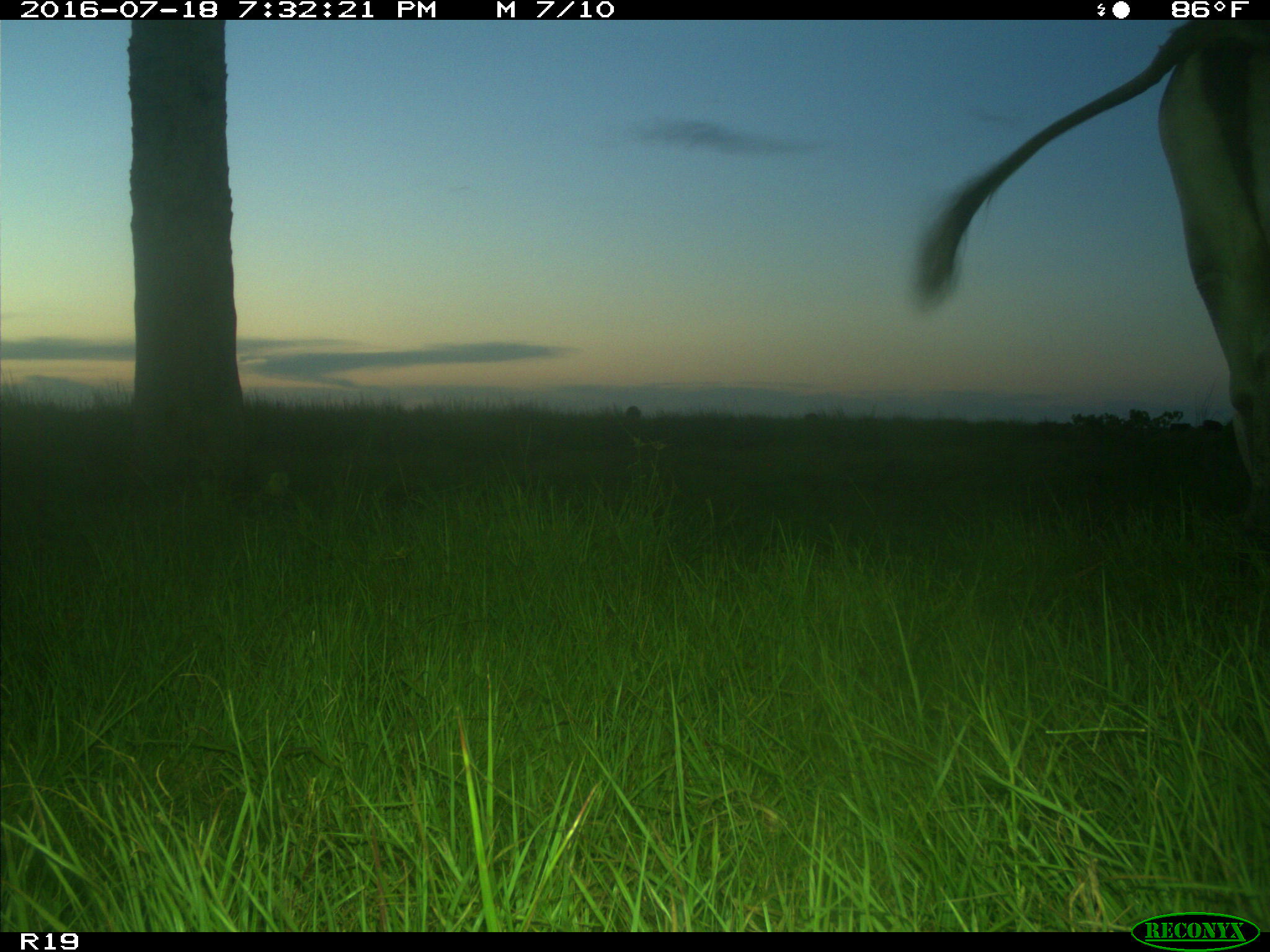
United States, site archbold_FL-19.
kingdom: Animalia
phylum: Chordata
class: Mammalia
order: Artiodactyla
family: Bovidae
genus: Bos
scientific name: Bos taurus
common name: domestic cow